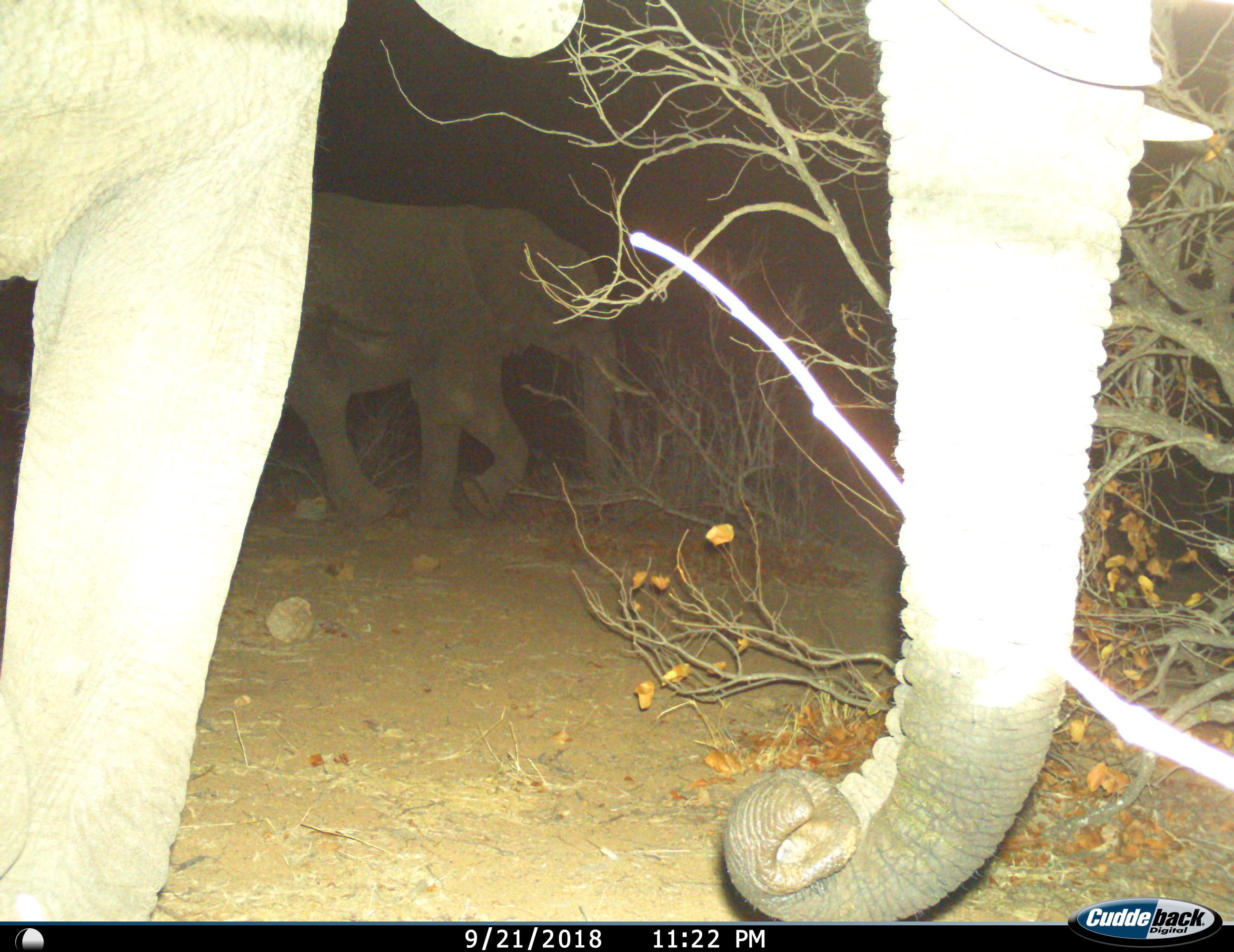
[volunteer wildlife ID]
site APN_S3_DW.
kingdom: Animalia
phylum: Chordata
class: Mammalia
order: Proboscidea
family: Elephantidae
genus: Loxodonta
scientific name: Loxodonta africana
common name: african bush elephant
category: elephant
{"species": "elephant (african bush elephant) (Loxodonta africana)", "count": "2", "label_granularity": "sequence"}